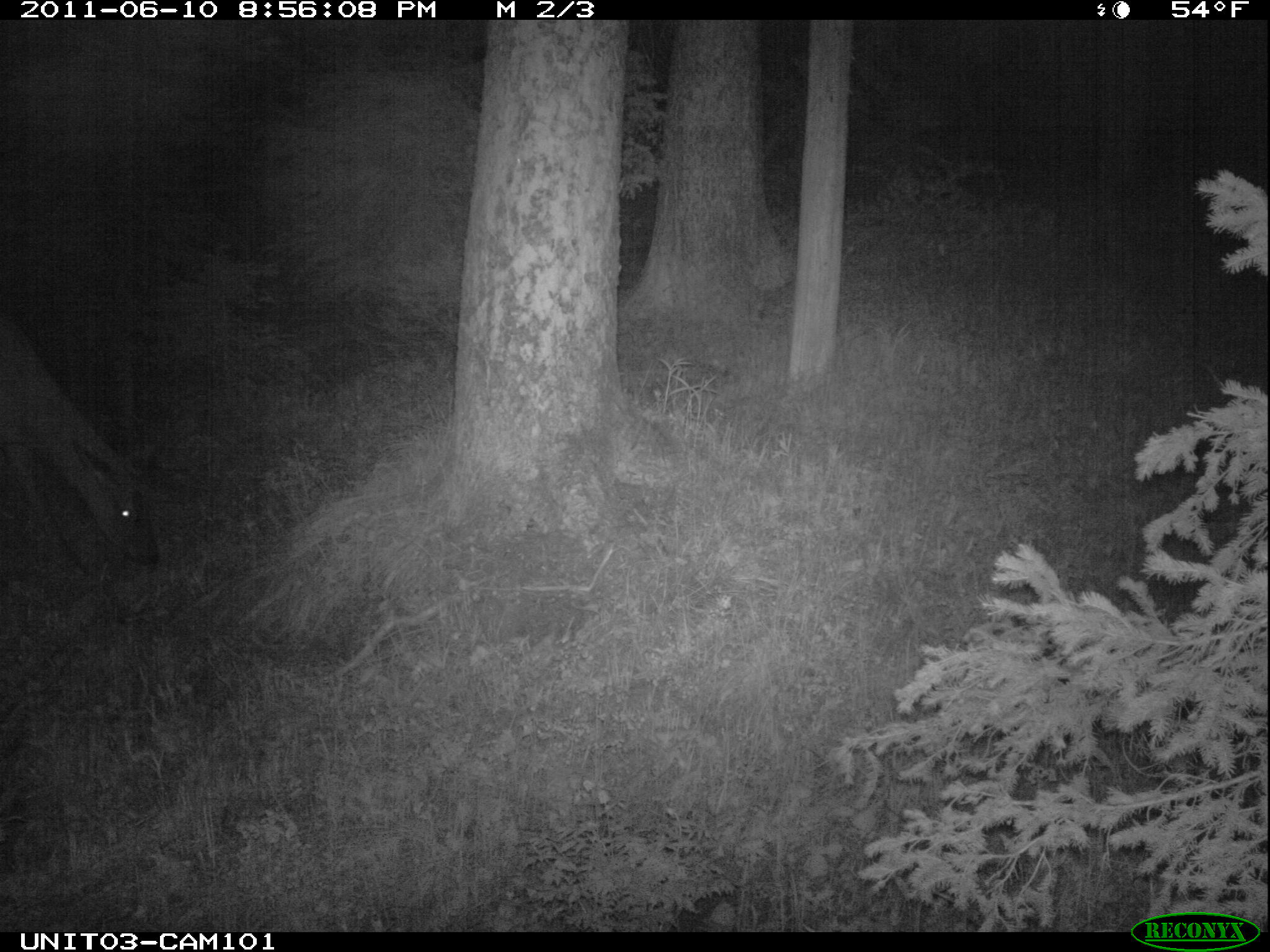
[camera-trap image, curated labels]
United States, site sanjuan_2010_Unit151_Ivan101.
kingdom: Animalia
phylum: Chordata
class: Mammalia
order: Artiodactyla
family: Cervidae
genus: Cervus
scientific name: Cervus elaphus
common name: red deer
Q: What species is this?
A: Cervus elaphus (red deer).